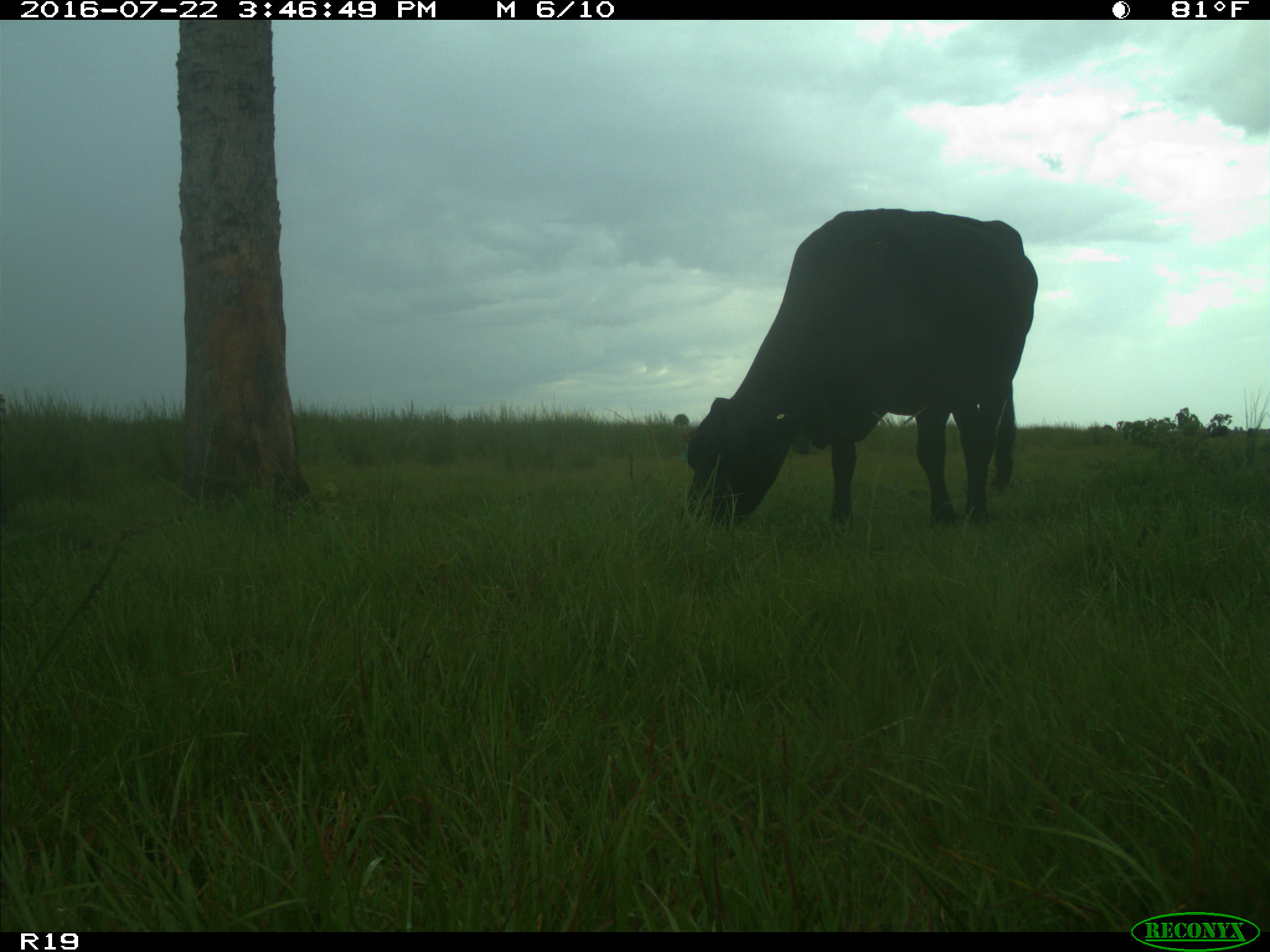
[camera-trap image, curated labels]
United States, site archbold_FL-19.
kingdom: Animalia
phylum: Chordata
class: Mammalia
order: Artiodactyla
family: Bovidae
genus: Bos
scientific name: Bos taurus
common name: domestic cow